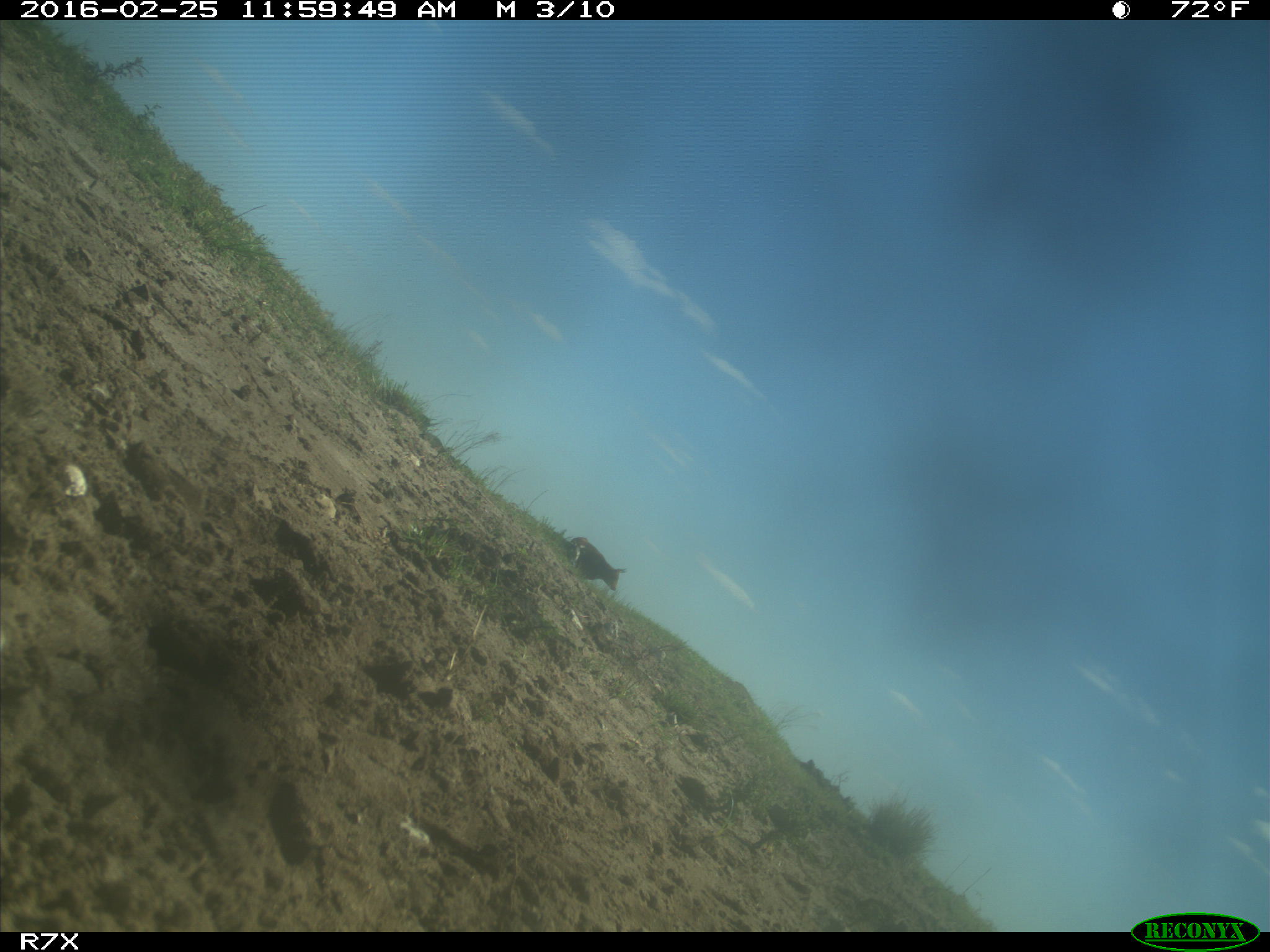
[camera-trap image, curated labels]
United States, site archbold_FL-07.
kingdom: Animalia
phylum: Chordata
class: Mammalia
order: Artiodactyla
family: Bovidae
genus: Bos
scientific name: Bos taurus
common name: domestic cow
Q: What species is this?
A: Bos taurus (domestic cow).